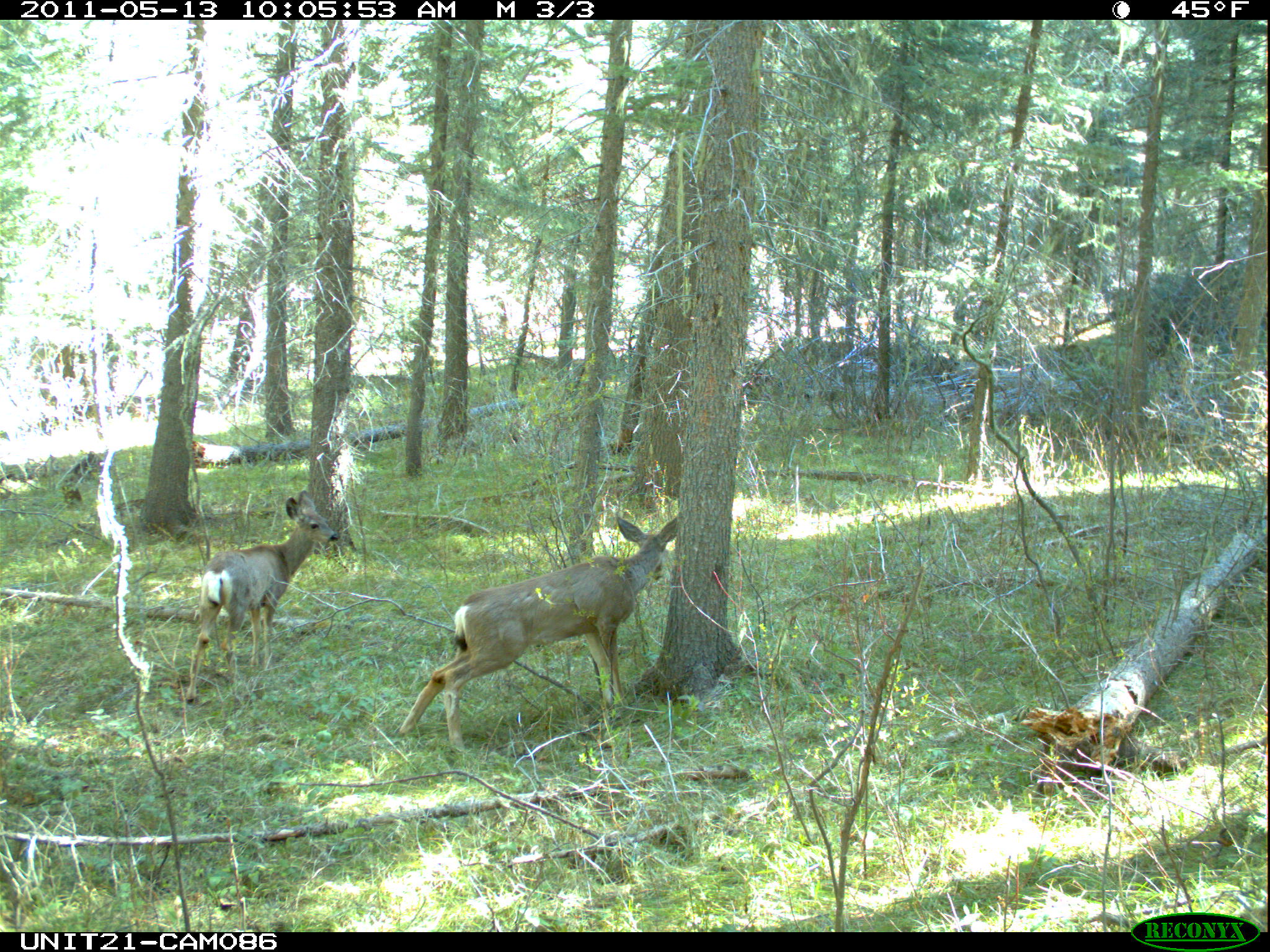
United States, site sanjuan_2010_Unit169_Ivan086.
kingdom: Animalia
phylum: Chordata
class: Mammalia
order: Artiodactyla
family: Cervidae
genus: Odocoileus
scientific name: Odocoileus hemionus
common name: mule deer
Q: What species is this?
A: Odocoileus hemionus (mule deer).